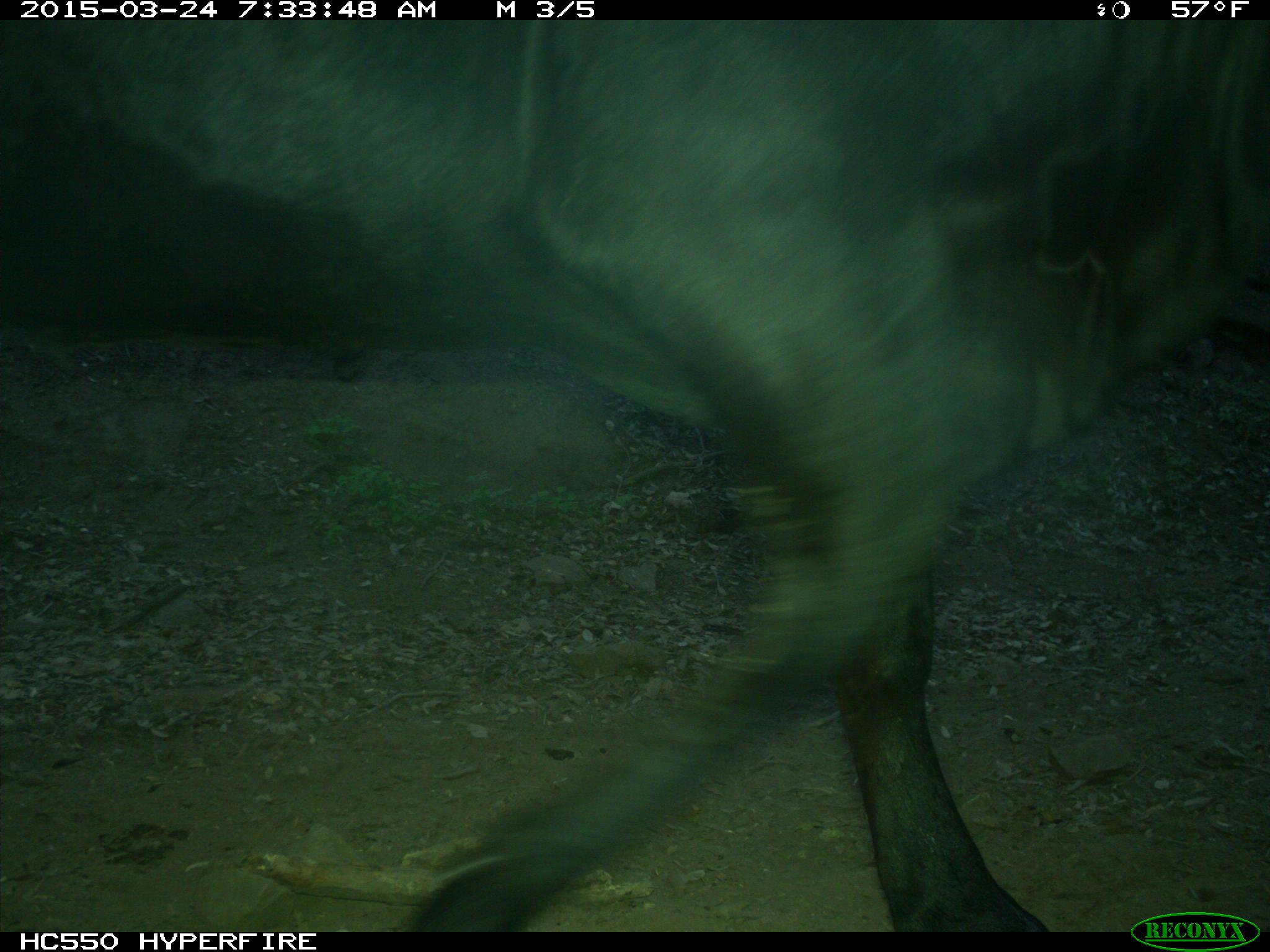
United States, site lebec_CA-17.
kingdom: Animalia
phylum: Chordata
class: Mammalia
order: Artiodactyla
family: Bovidae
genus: Bos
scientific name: Bos taurus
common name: domestic cow